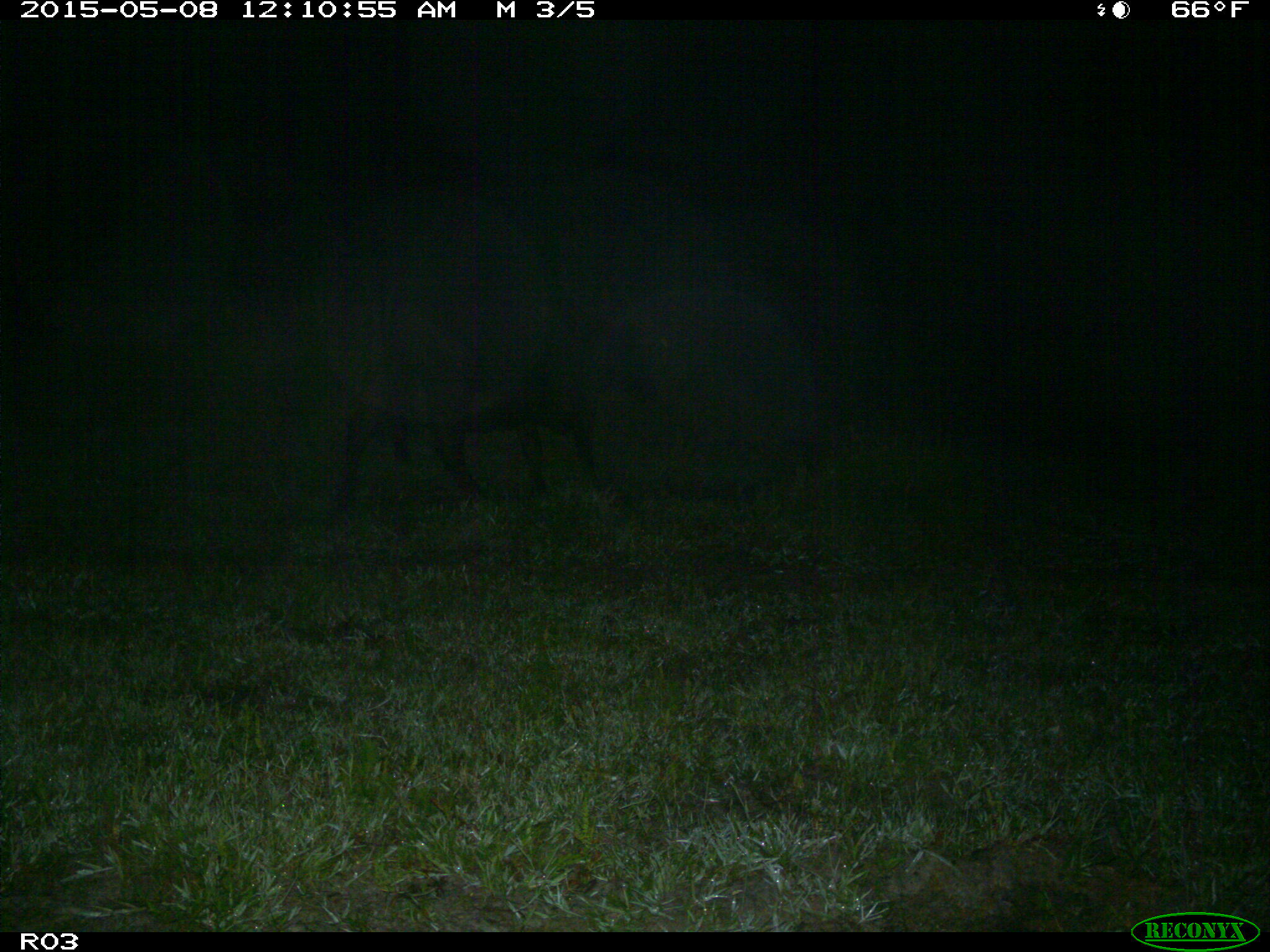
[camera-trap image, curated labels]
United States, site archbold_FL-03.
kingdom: Animalia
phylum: Chordata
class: Mammalia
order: Artiodactyla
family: Bovidae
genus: Bos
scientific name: Bos taurus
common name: domestic cow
Bos taurus (domestic cow).